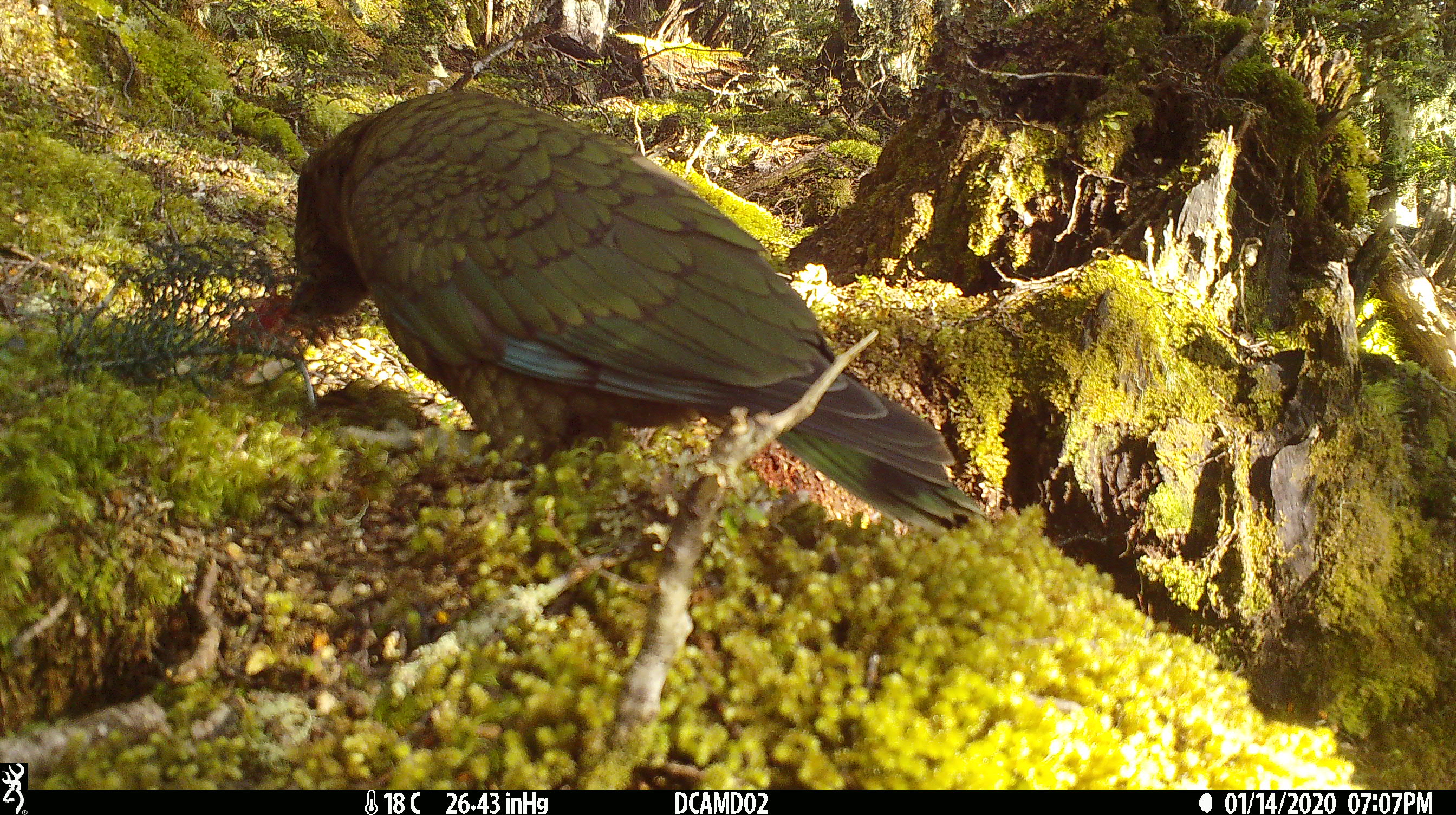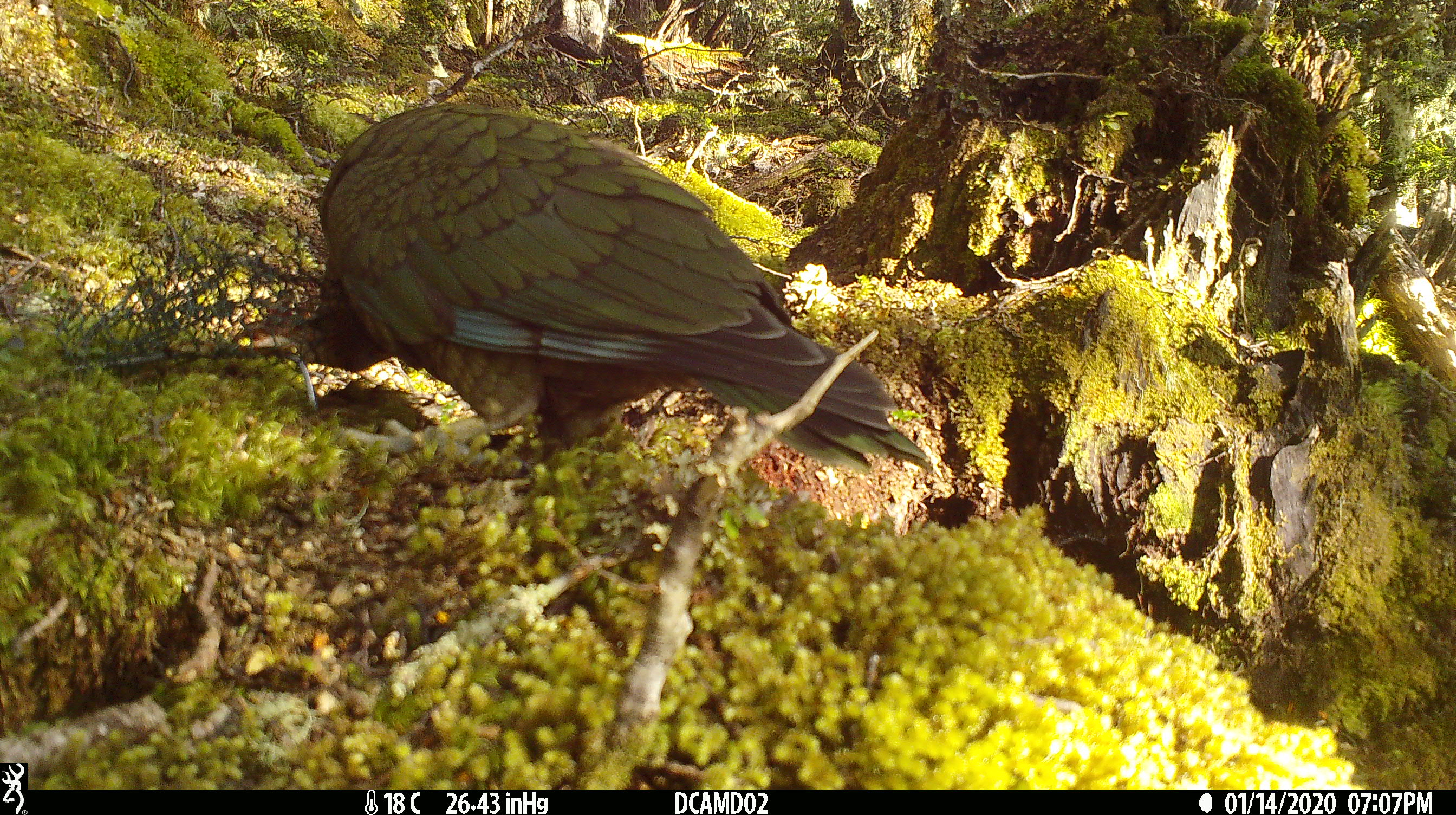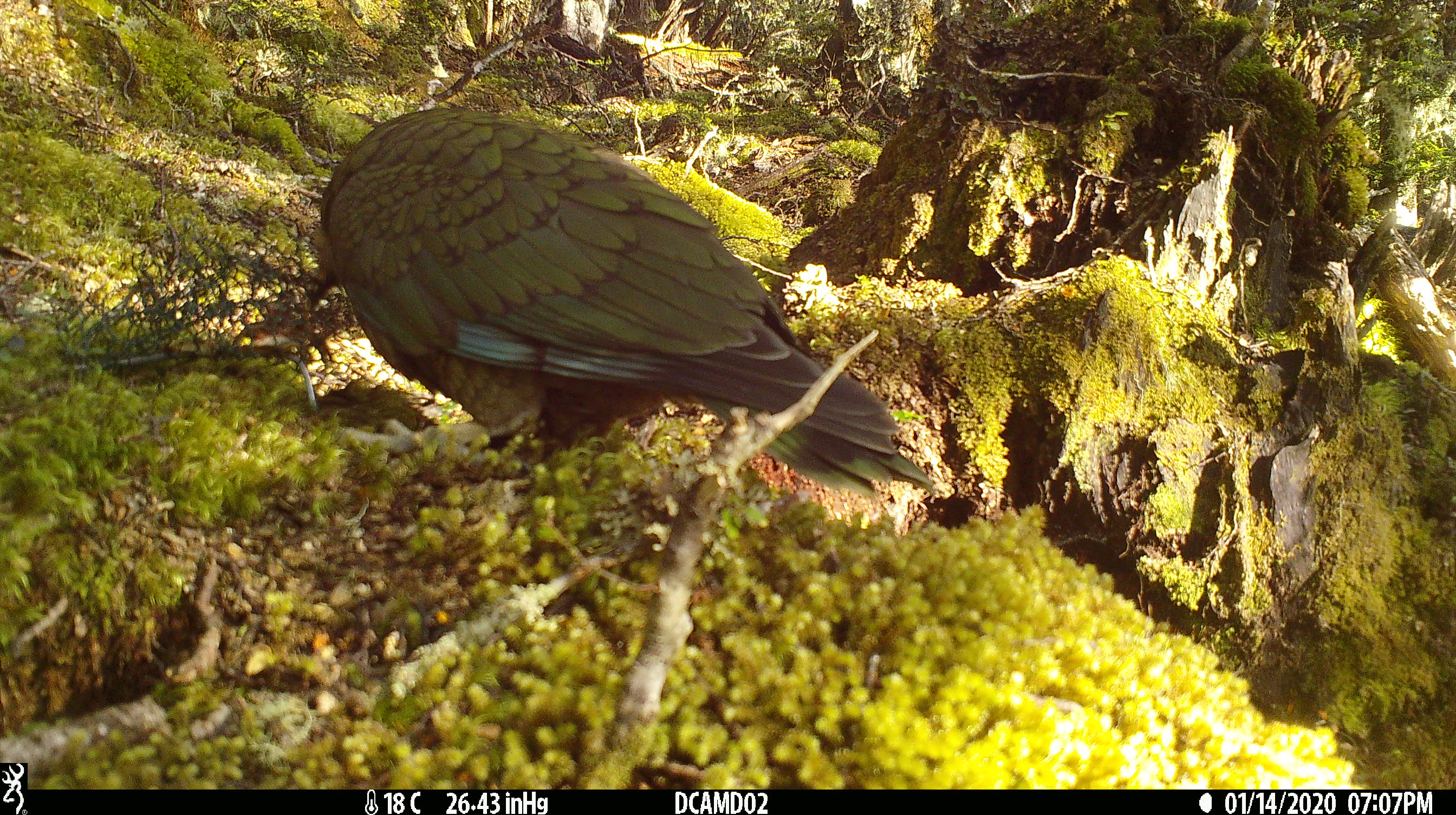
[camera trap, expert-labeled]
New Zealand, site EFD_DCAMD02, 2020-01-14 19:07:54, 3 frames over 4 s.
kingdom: Animalia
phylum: Chordata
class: Aves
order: Psittaciformes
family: Strigopidae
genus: Nestor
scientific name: Nestor notabilis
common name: kea